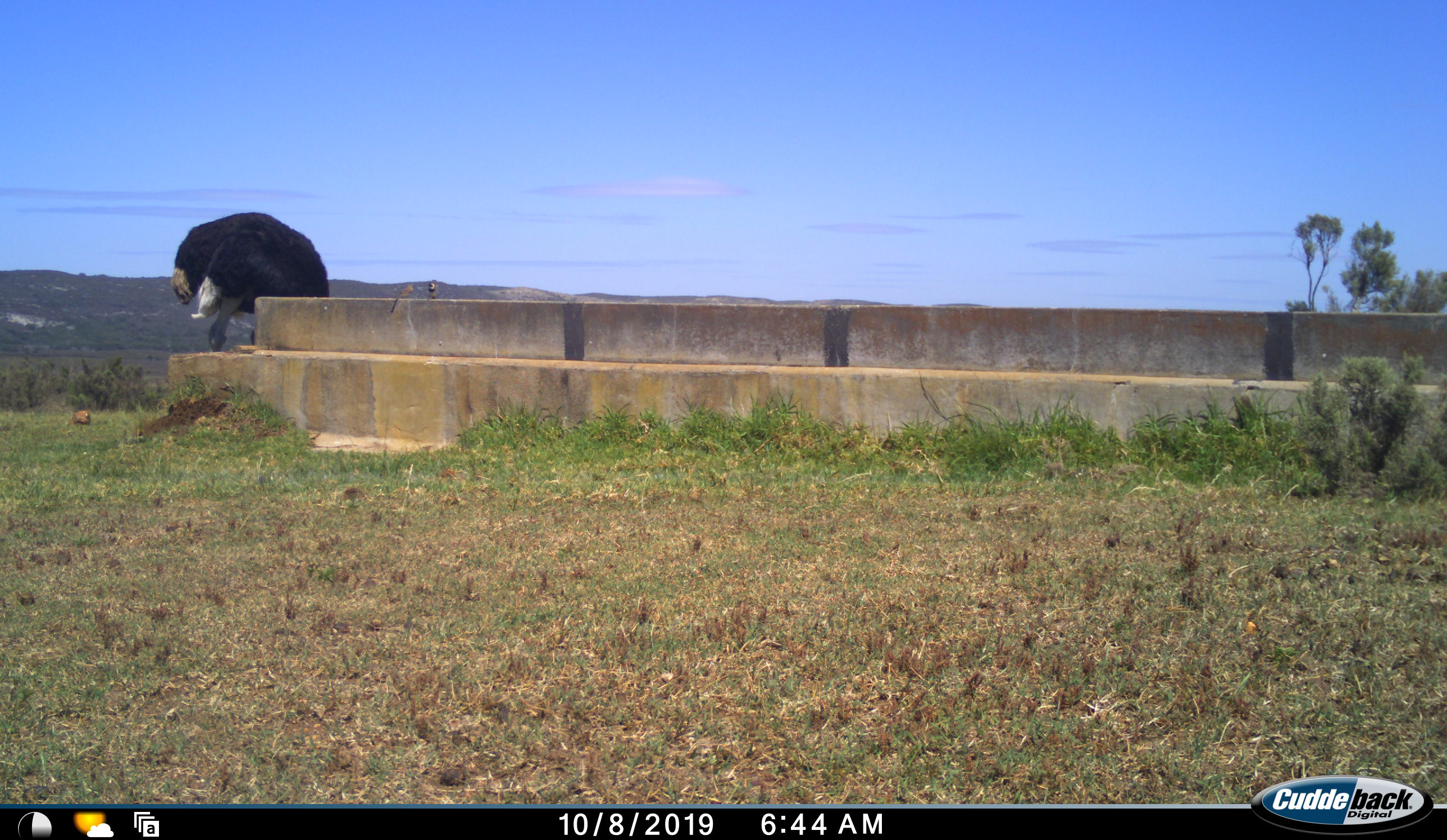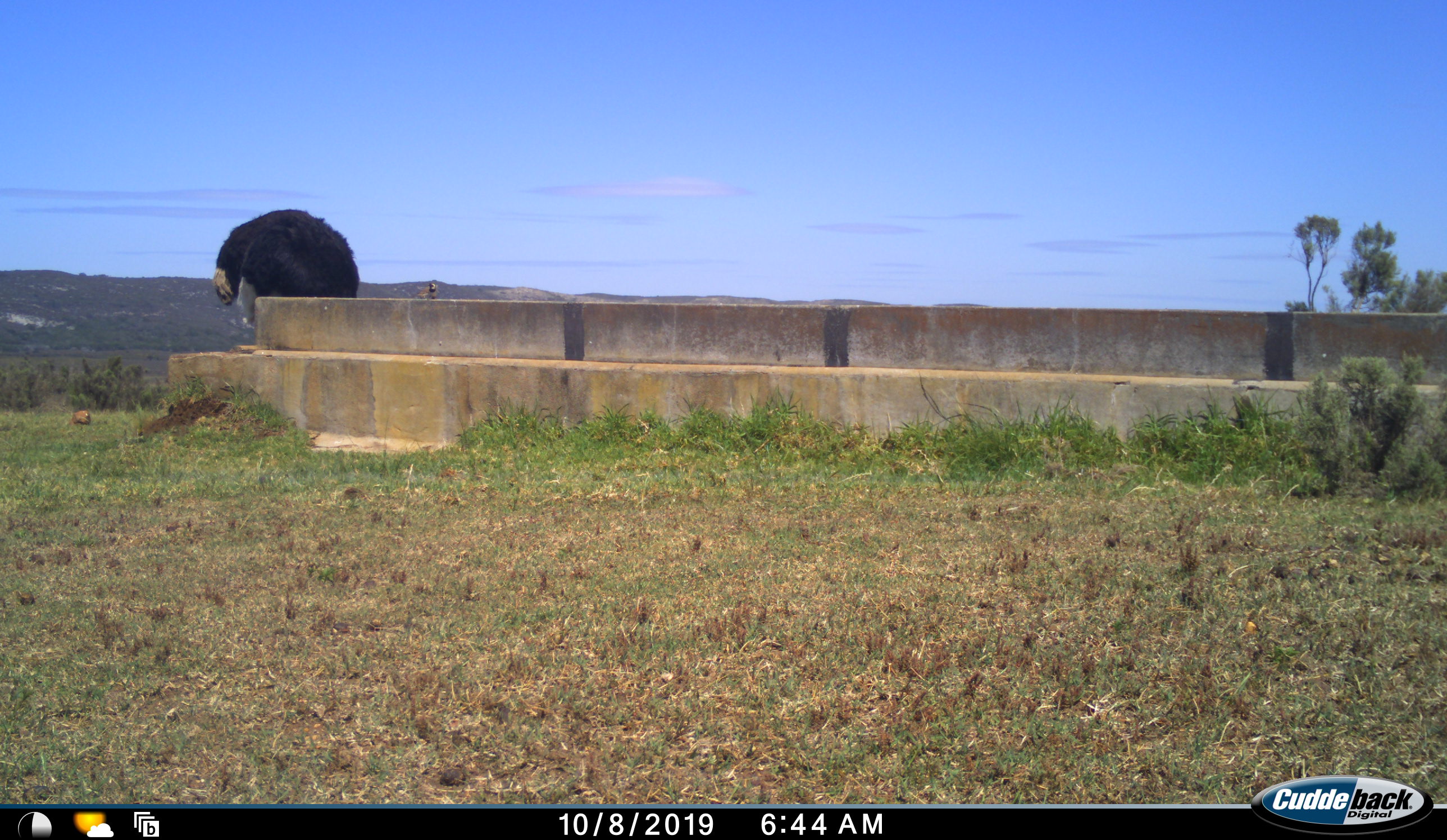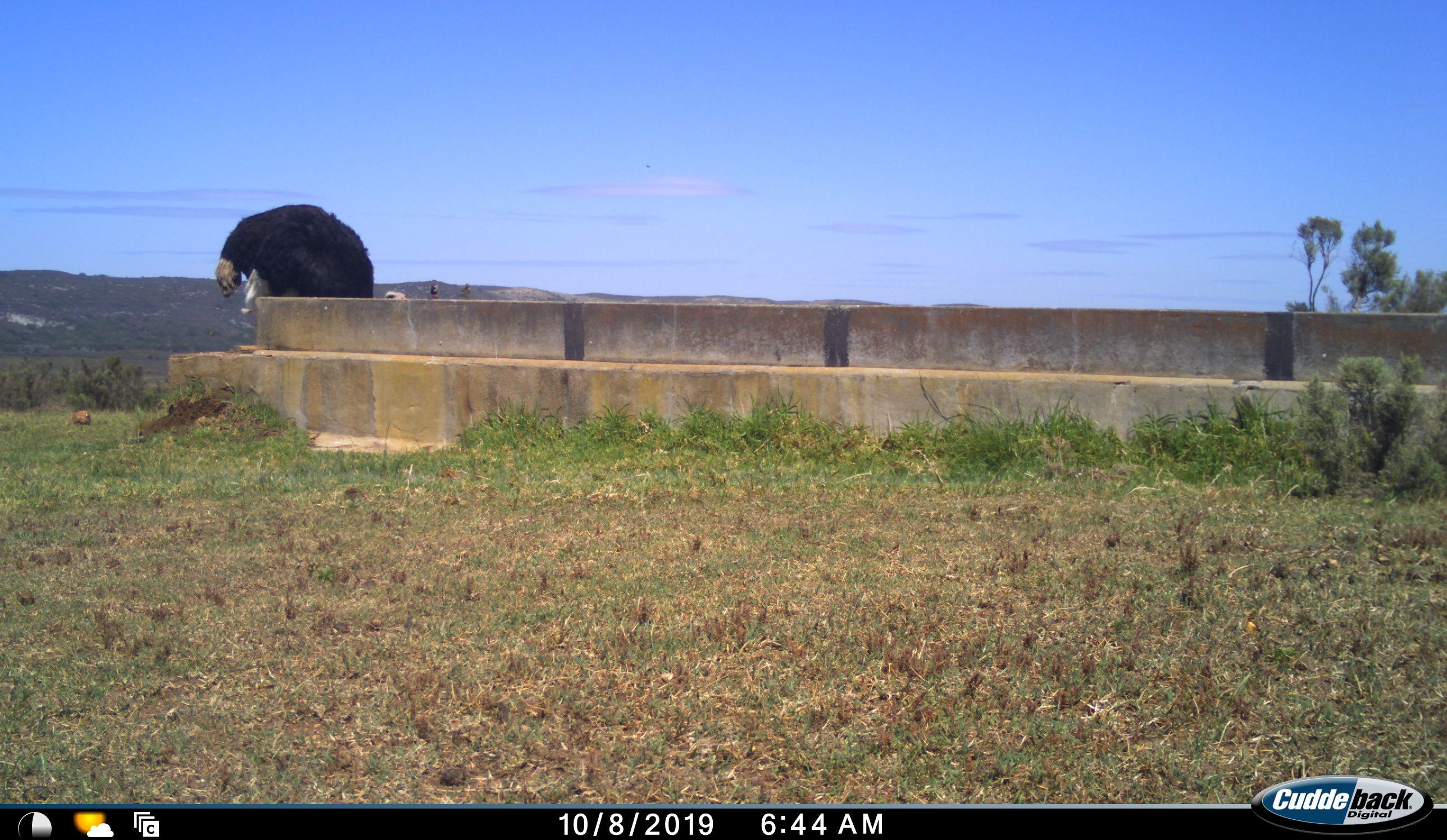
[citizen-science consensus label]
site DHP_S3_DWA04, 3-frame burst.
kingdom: Animalia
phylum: Chordata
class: Aves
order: Struthioniformes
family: Struthionidae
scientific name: Struthionidae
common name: ostrich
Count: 1.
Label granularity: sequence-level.